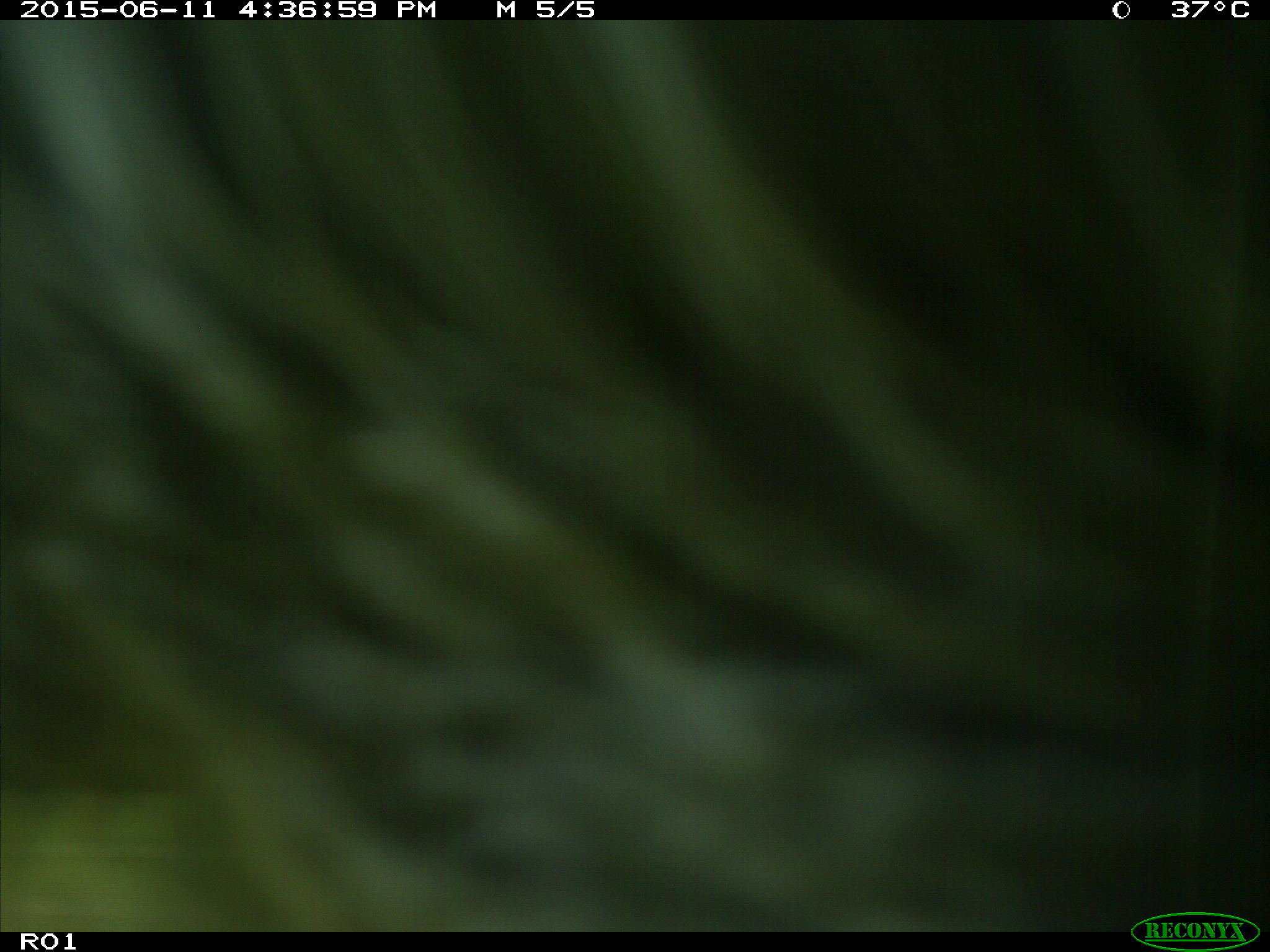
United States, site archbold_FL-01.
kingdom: Animalia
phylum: Chordata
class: Mammalia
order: Artiodactyla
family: Bovidae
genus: Bos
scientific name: Bos taurus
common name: domestic cow